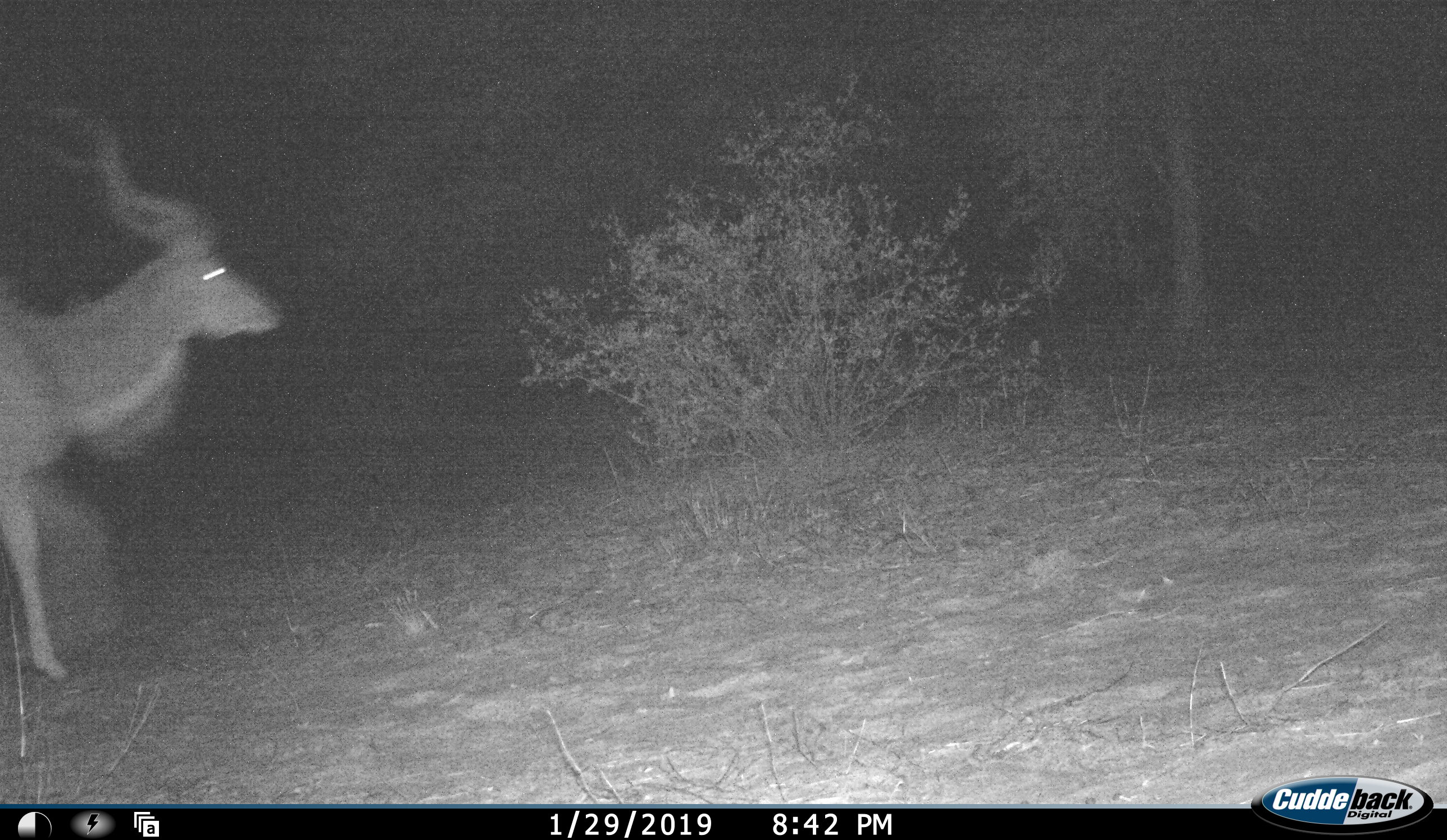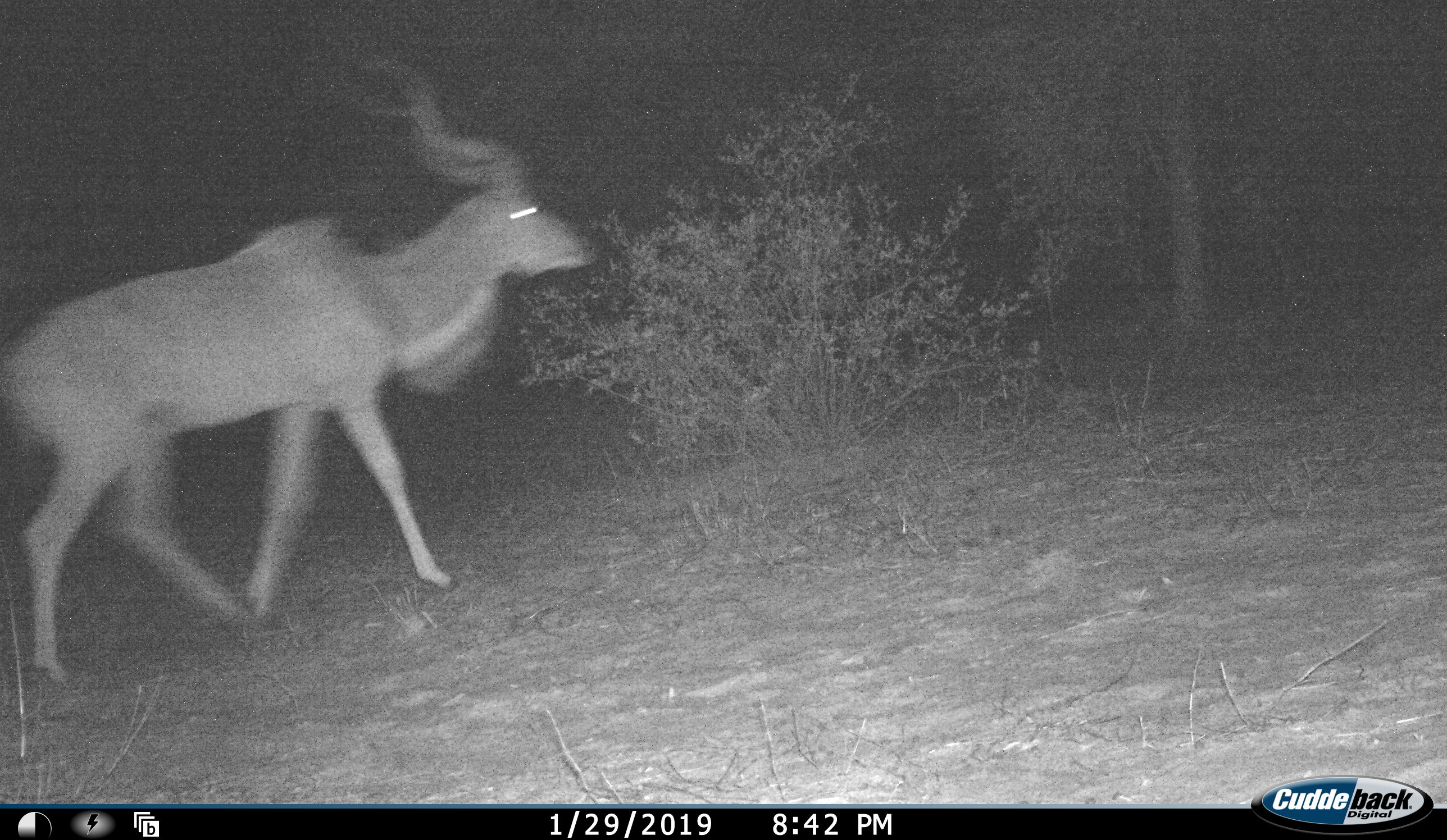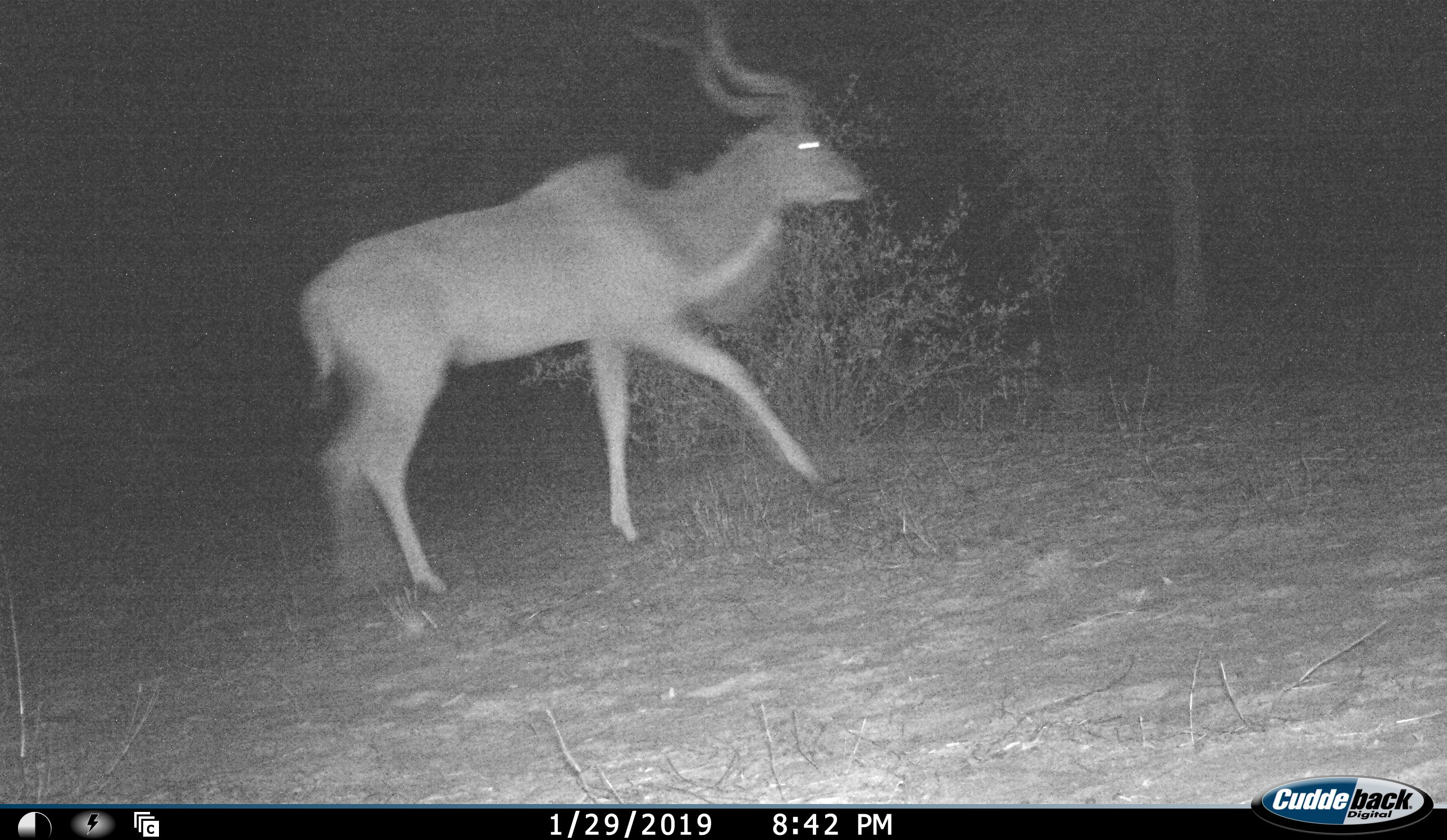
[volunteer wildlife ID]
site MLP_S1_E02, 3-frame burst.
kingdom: Animalia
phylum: Chordata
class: Mammalia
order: Artiodactyla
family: Bovidae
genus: Tragelaphus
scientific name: Tragelaphus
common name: kudu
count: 1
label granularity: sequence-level